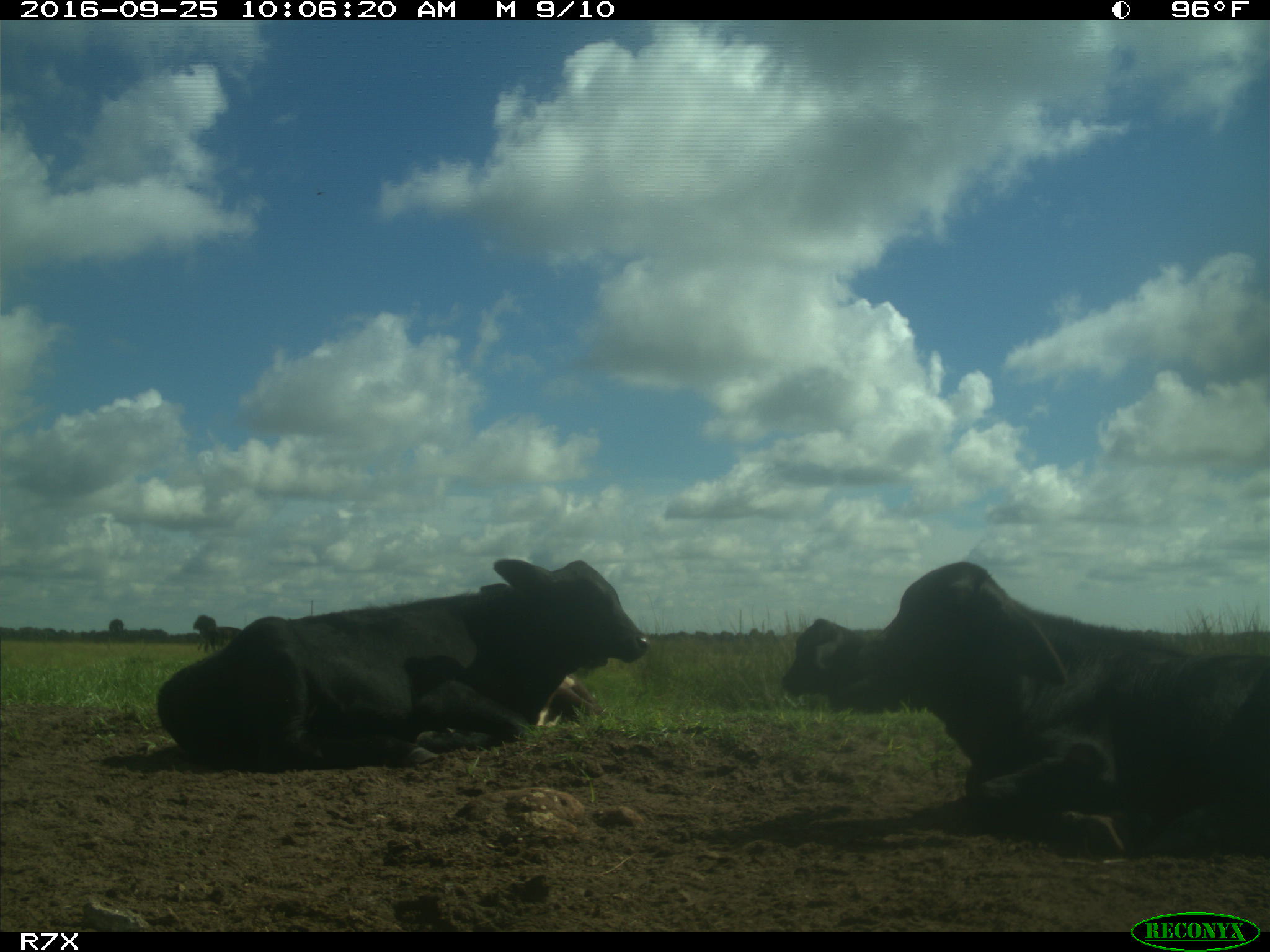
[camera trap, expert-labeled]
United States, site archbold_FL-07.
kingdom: Animalia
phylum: Chordata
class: Mammalia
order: Artiodactyla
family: Bovidae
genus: Bos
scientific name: Bos taurus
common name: domestic cow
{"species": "Bos taurus (domestic cow)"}